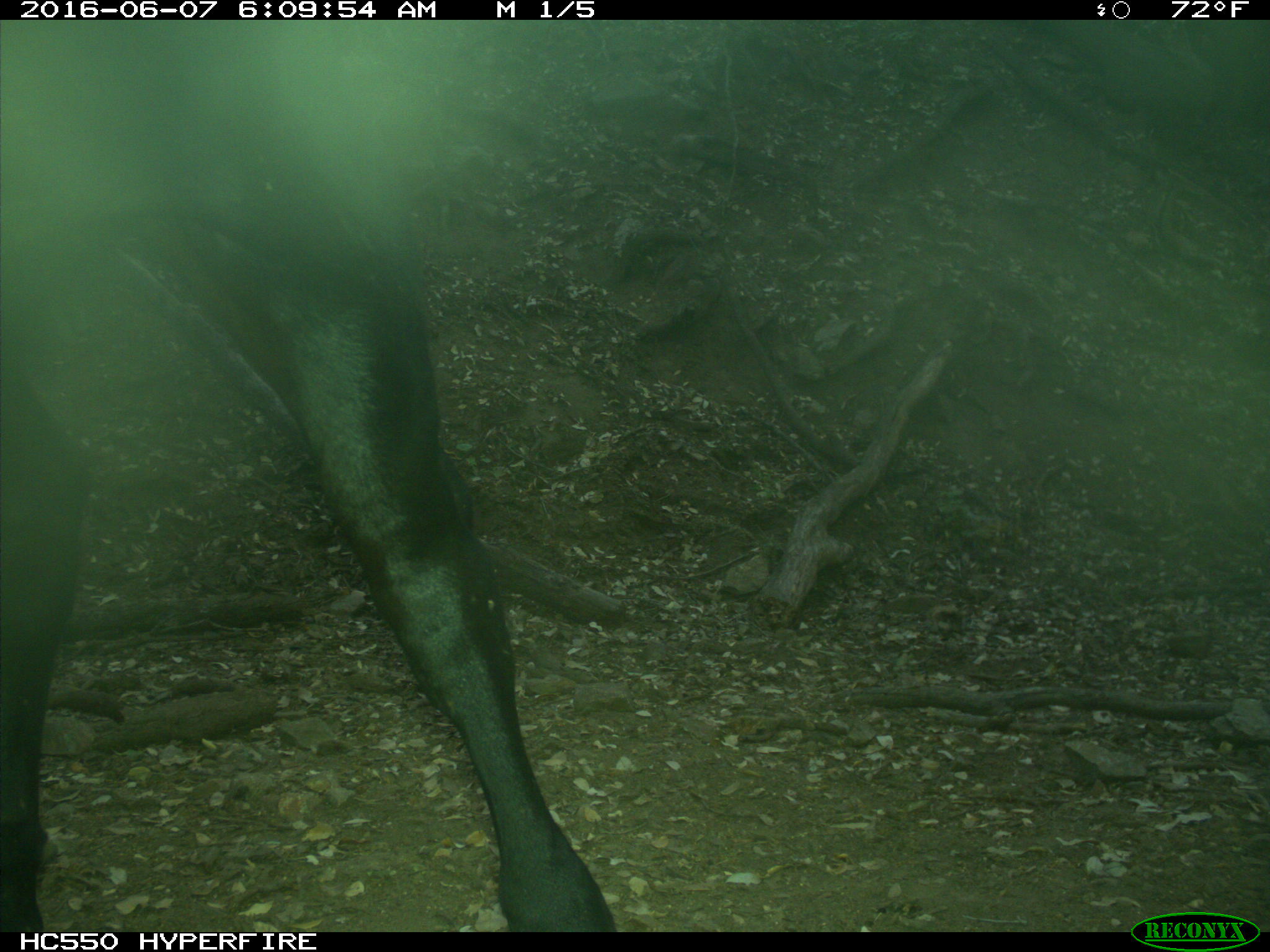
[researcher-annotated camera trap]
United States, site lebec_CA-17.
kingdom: Animalia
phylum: Chordata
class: Mammalia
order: Artiodactyla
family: Bovidae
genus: Bos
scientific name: Bos taurus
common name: domestic cow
Bos taurus (domestic cow).